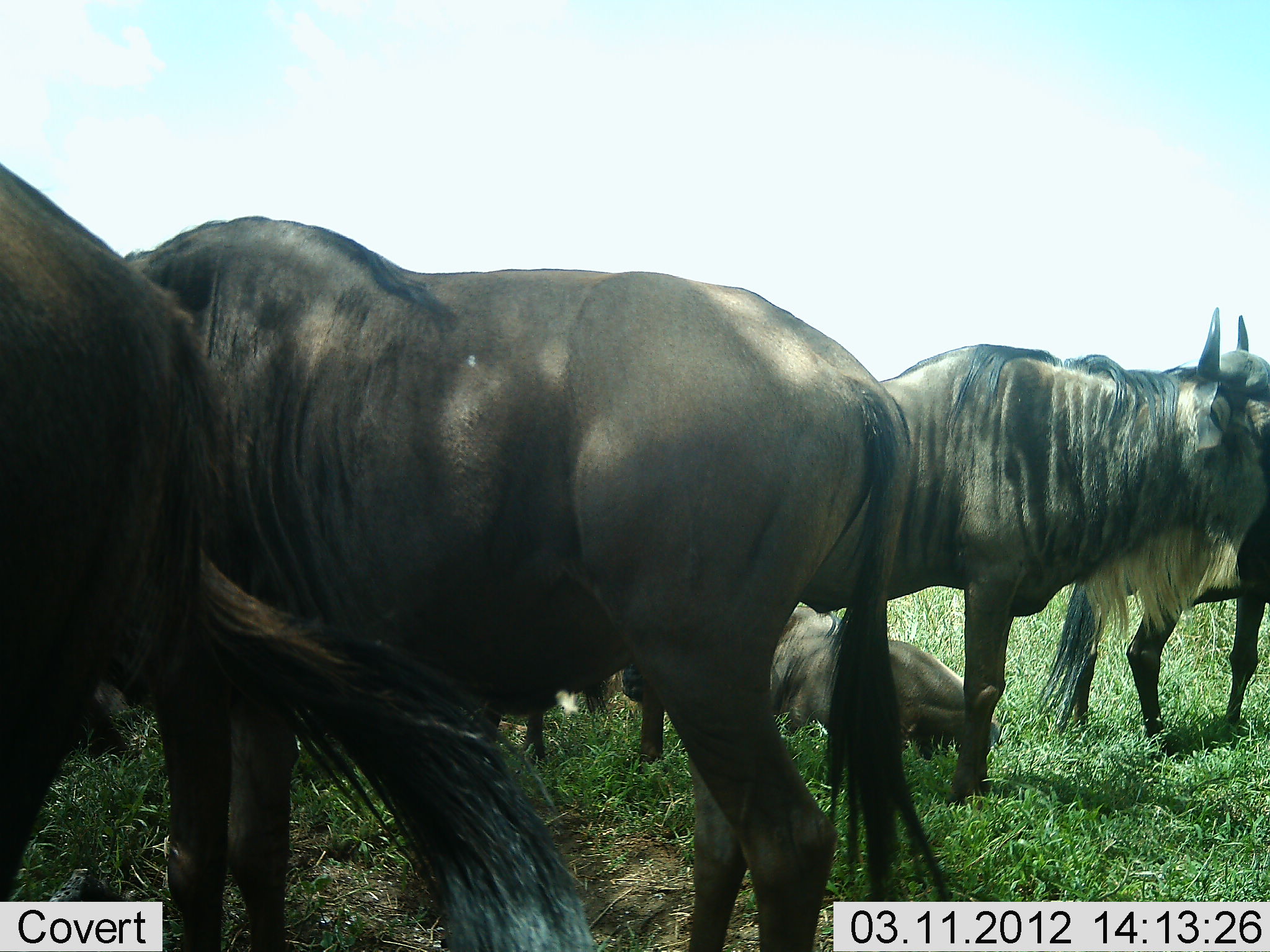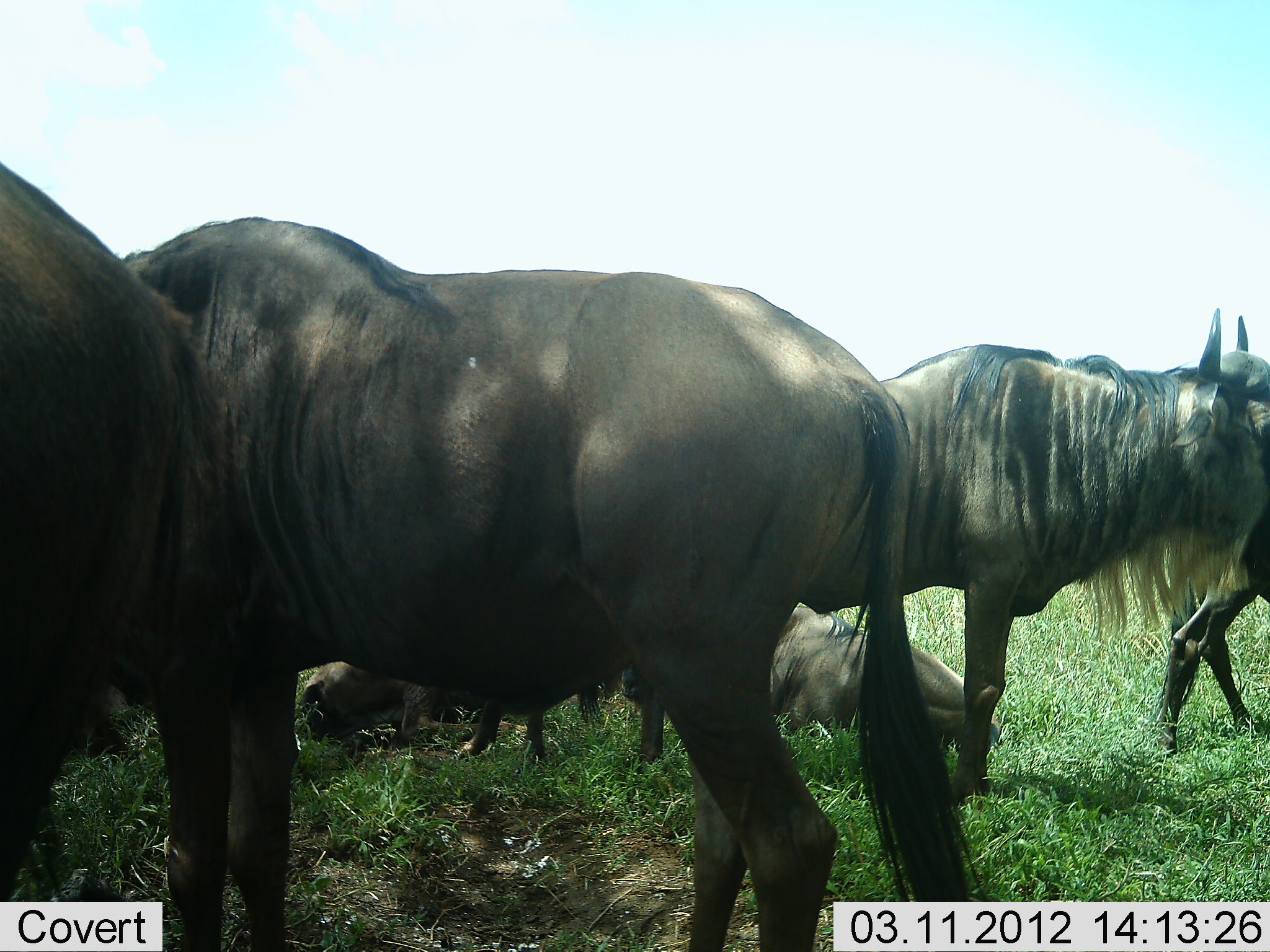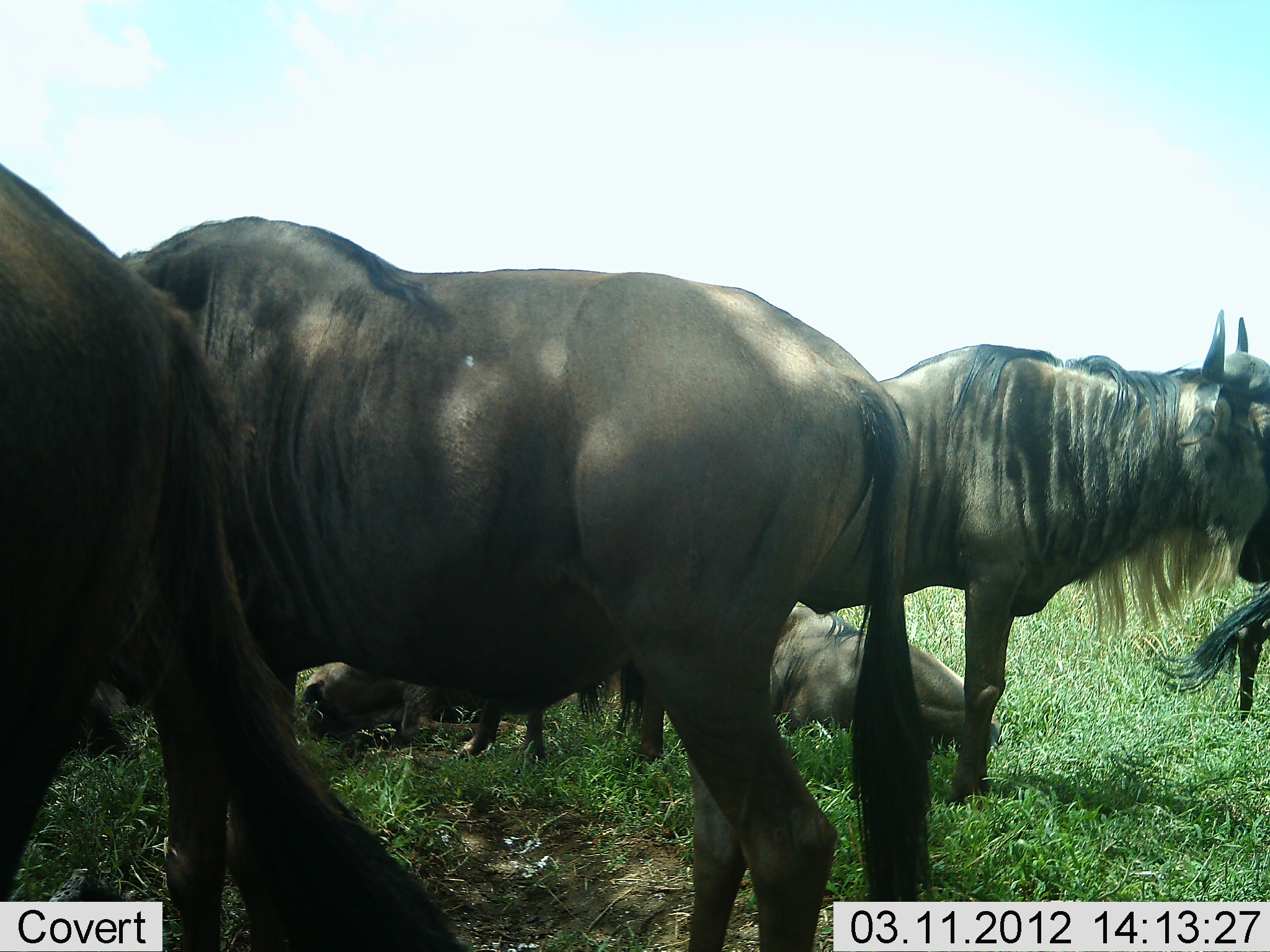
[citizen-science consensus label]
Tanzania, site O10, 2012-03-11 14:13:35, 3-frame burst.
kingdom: Animalia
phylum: Chordata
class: Mammalia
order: Artiodactyla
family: Bovidae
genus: Connochaetes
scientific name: Connochaetes taurinus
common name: blue wildebeest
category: wildebeest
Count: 6.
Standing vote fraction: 88%.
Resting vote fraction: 92%.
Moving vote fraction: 38%.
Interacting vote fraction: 0%.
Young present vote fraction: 0%.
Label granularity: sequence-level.